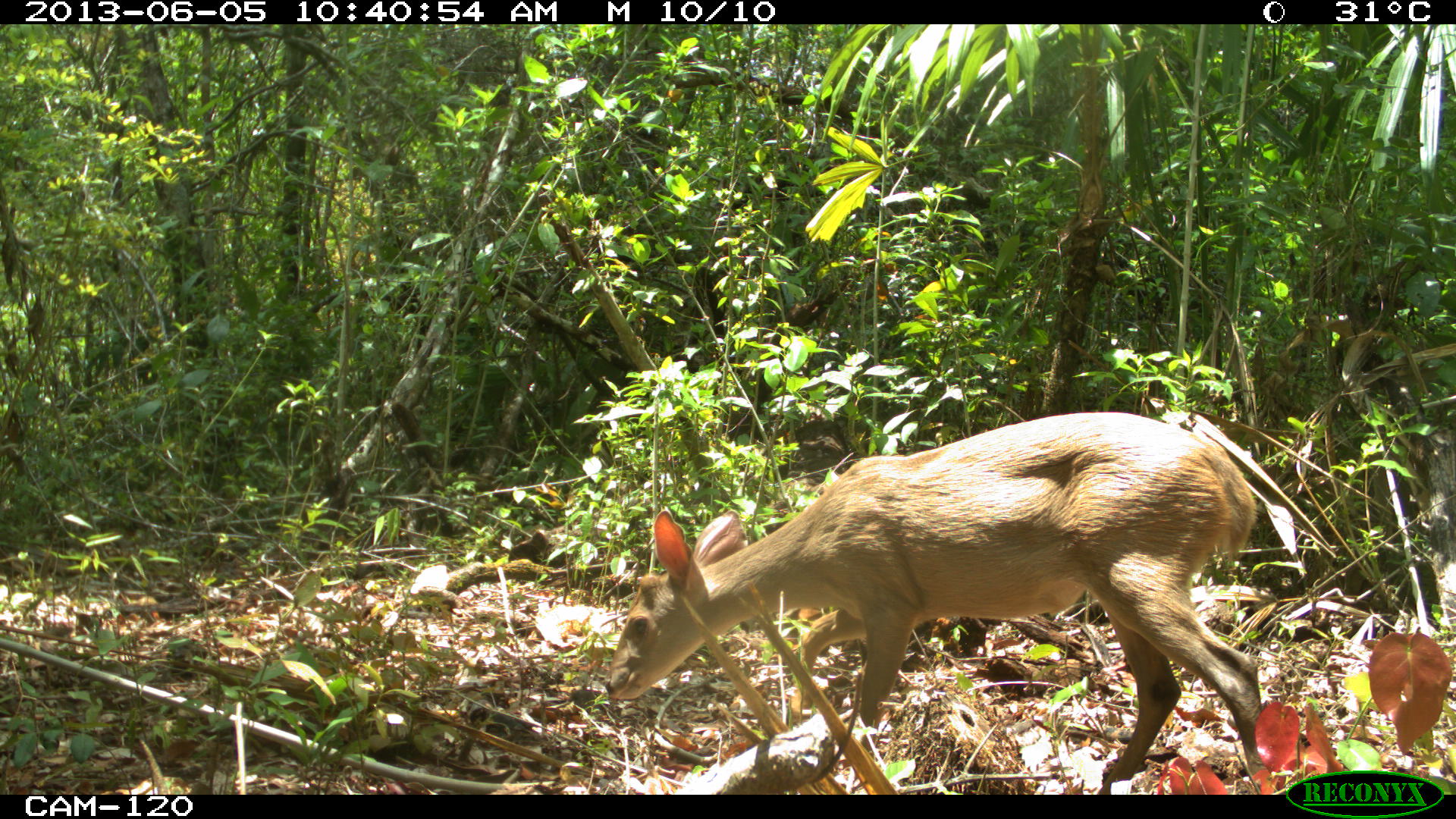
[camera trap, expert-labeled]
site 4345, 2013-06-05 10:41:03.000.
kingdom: Animalia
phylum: Chordata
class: Mammalia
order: Artiodactyla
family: Cervidae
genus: Odocoileus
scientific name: Odocoileus pandora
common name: yucatán brown brocket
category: mazama pandora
Mazama pandora (yucatán brown brocket) (Odocoileus pandora), count 1, sex female.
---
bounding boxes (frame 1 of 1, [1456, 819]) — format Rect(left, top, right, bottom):
mazama pandora: Rect(603, 410, 1261, 795)